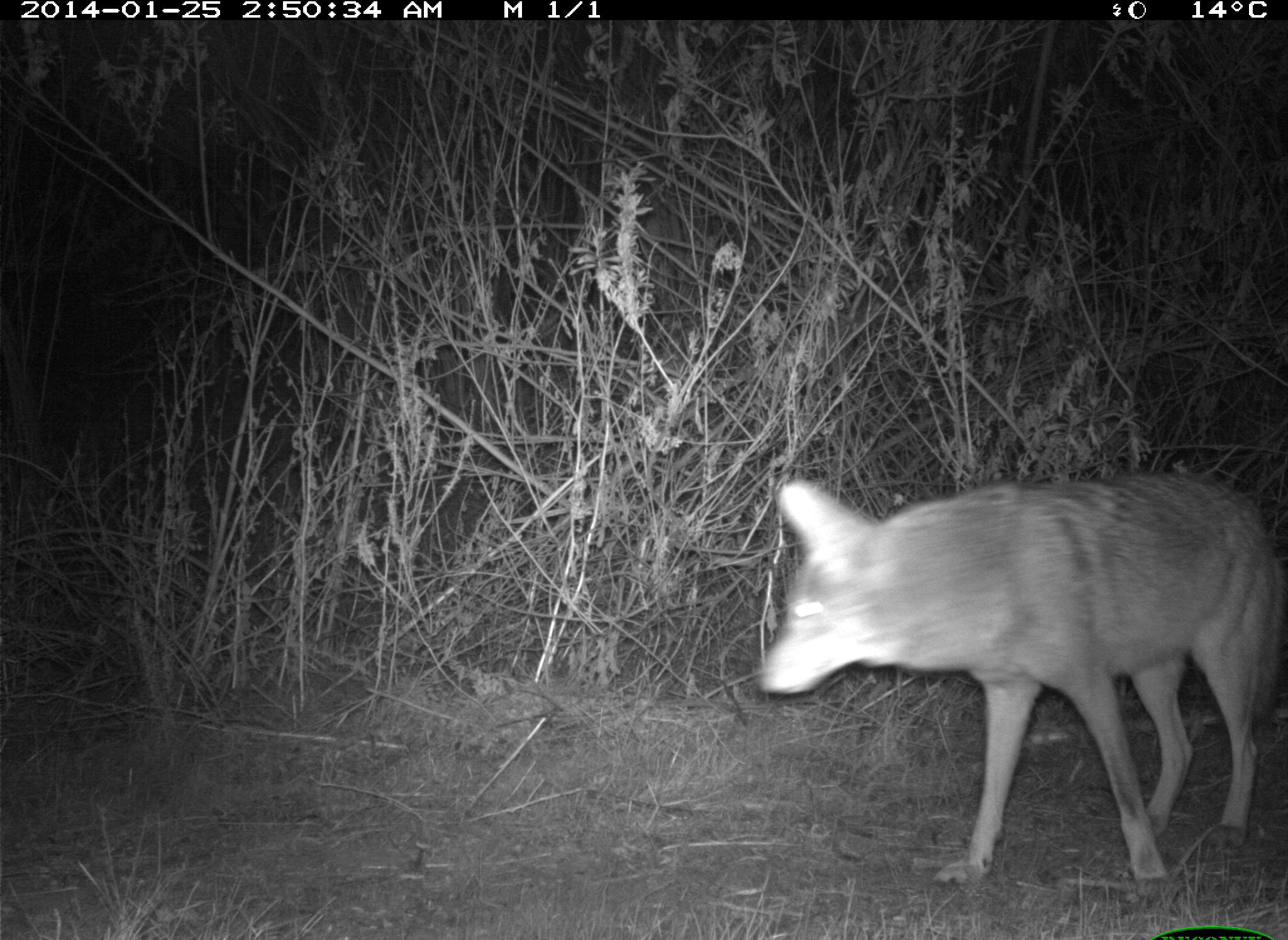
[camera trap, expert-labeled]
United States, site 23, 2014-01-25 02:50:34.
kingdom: Animalia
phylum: Chordata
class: Mammalia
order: Carnivora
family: Canidae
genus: Canis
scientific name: Canis latrans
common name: coyote